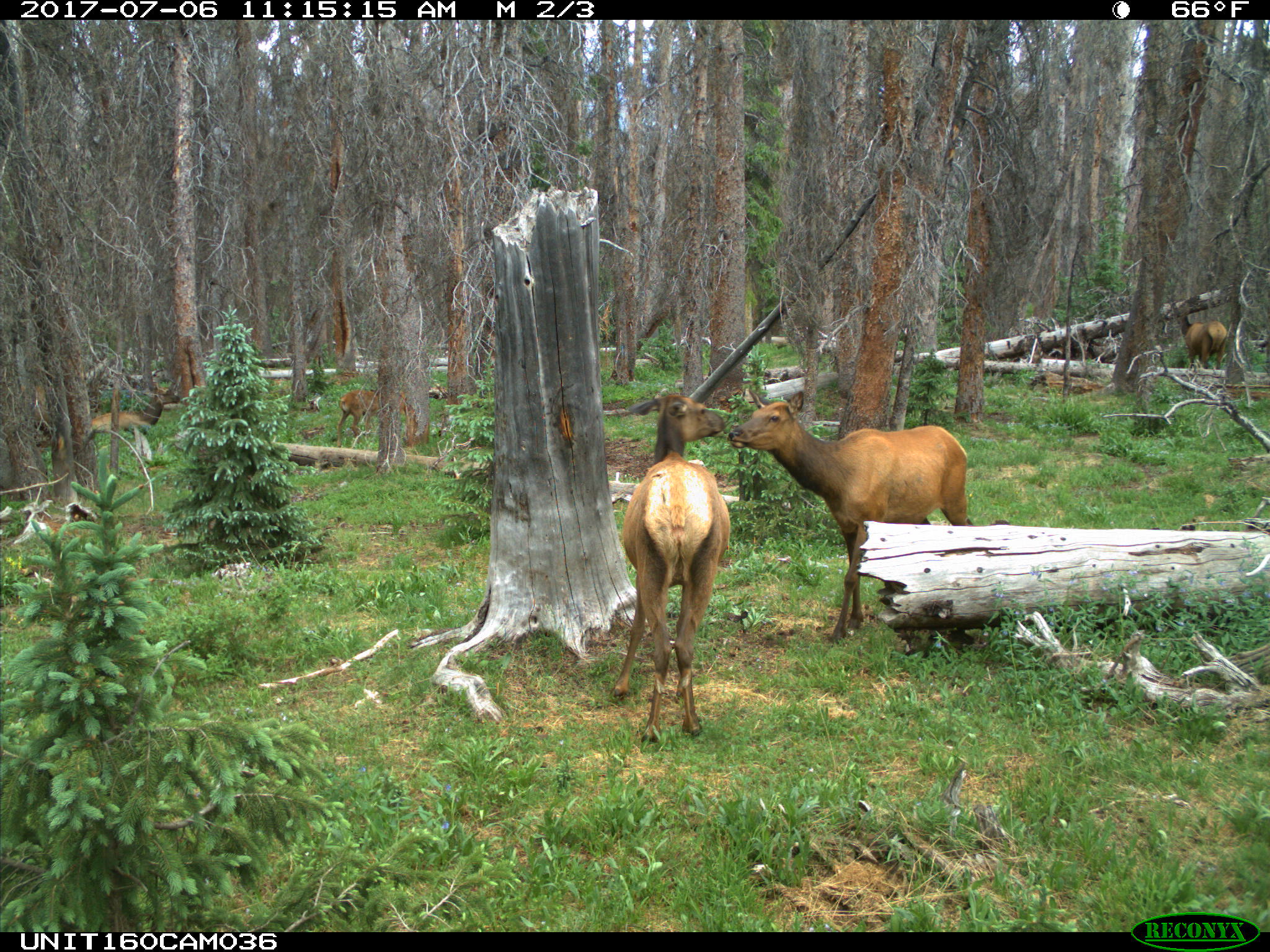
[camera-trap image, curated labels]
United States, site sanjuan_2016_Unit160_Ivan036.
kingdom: Animalia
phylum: Chordata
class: Mammalia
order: Artiodactyla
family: Cervidae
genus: Cervus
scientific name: Cervus elaphus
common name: red deer